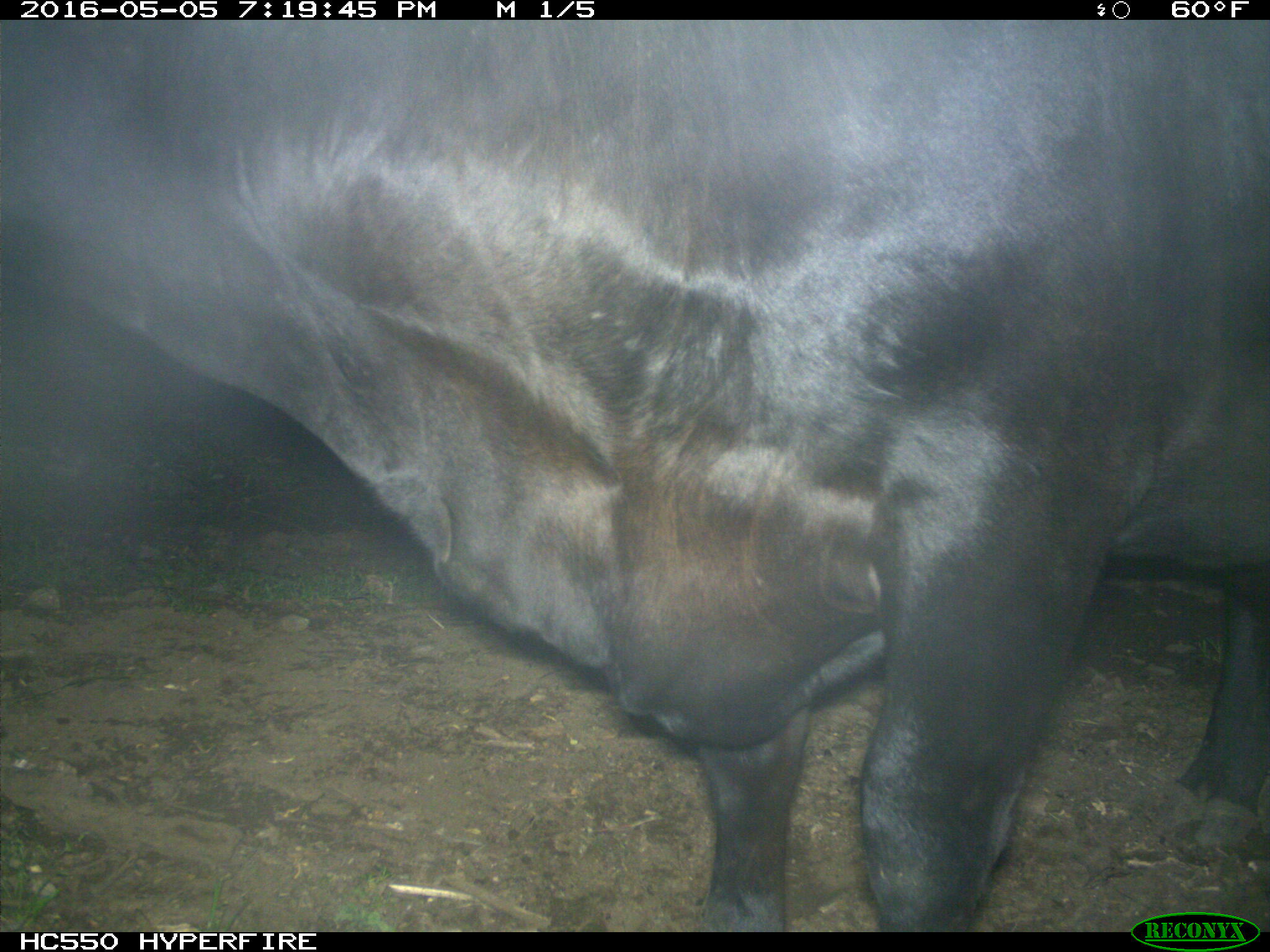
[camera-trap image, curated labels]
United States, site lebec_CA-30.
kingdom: Animalia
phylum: Chordata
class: Mammalia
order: Artiodactyla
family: Bovidae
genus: Bos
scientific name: Bos taurus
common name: domestic cow